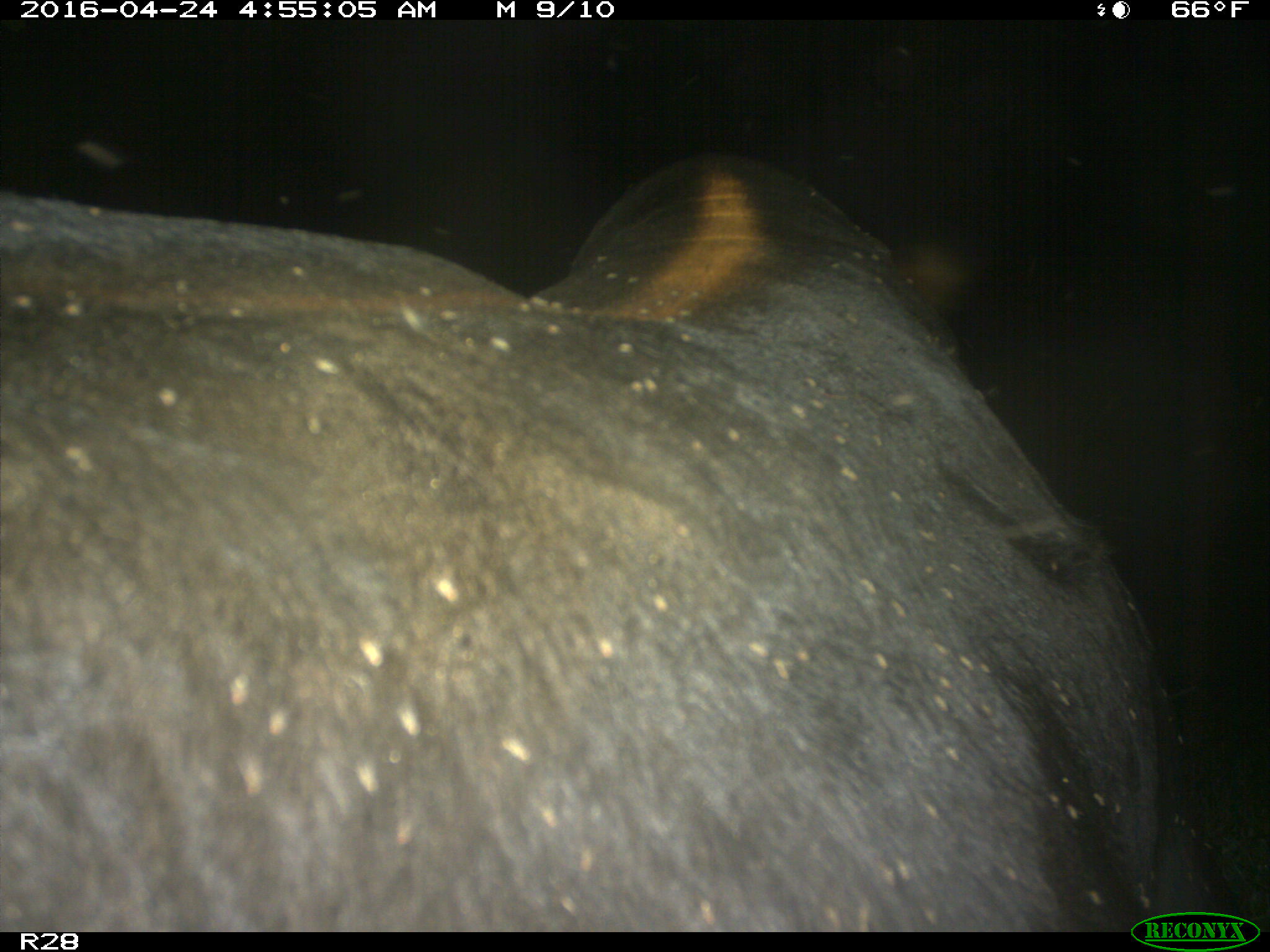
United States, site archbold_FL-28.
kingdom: Animalia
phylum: Chordata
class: Mammalia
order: Artiodactyla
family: Suidae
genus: Sus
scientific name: Sus scrofa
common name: wild boar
Sus scrofa (wild boar).